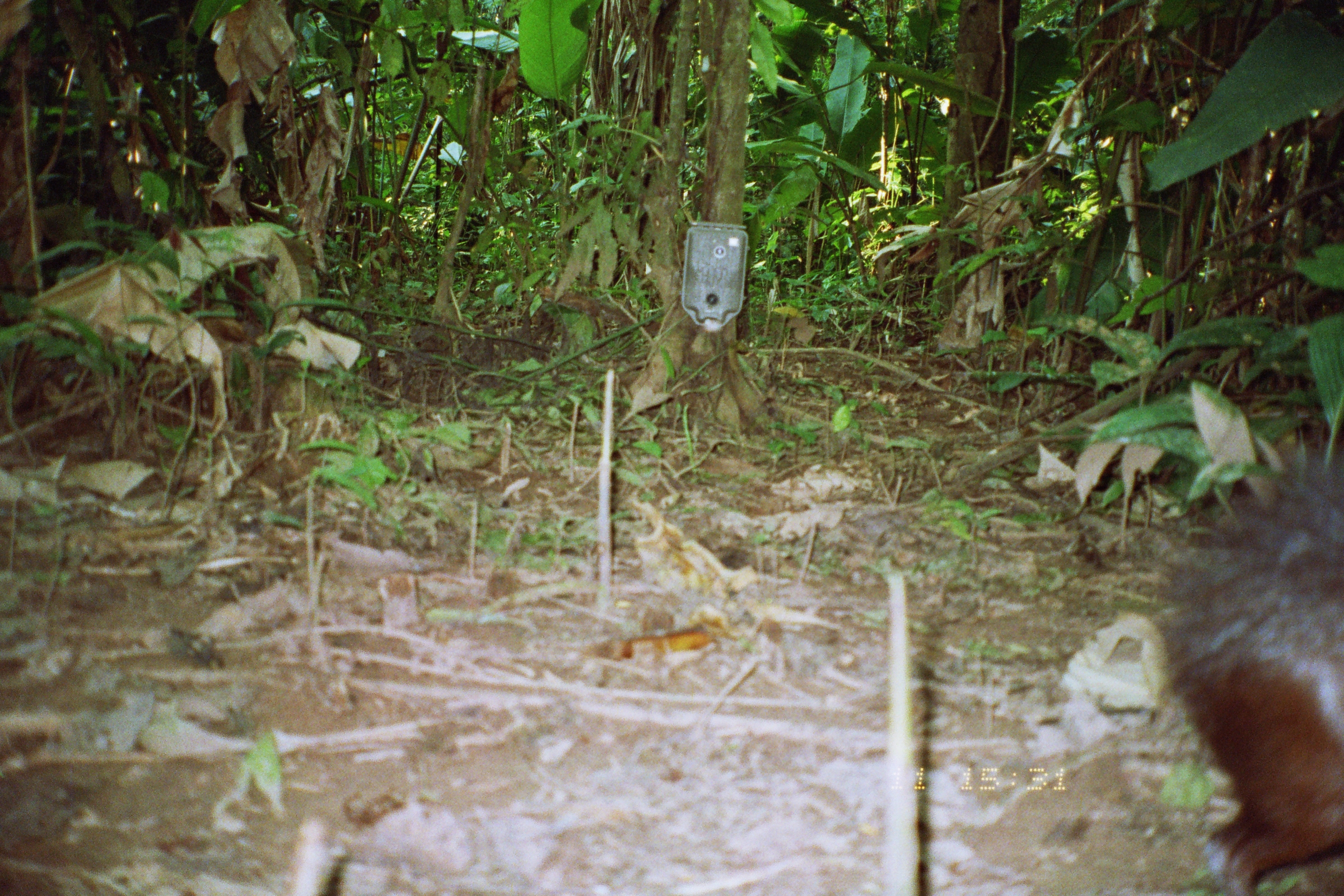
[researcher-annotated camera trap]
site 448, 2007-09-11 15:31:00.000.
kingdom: Animalia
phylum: Chordata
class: Mammalia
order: Rodentia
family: Dasyproctidae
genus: Dasyprocta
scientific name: Dasyprocta punctata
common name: central american agouti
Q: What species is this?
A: Dasyprocta punctata (central american agouti).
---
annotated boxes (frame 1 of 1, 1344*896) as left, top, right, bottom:
dasyprocta punctata: 1143, 445, 1344, 896